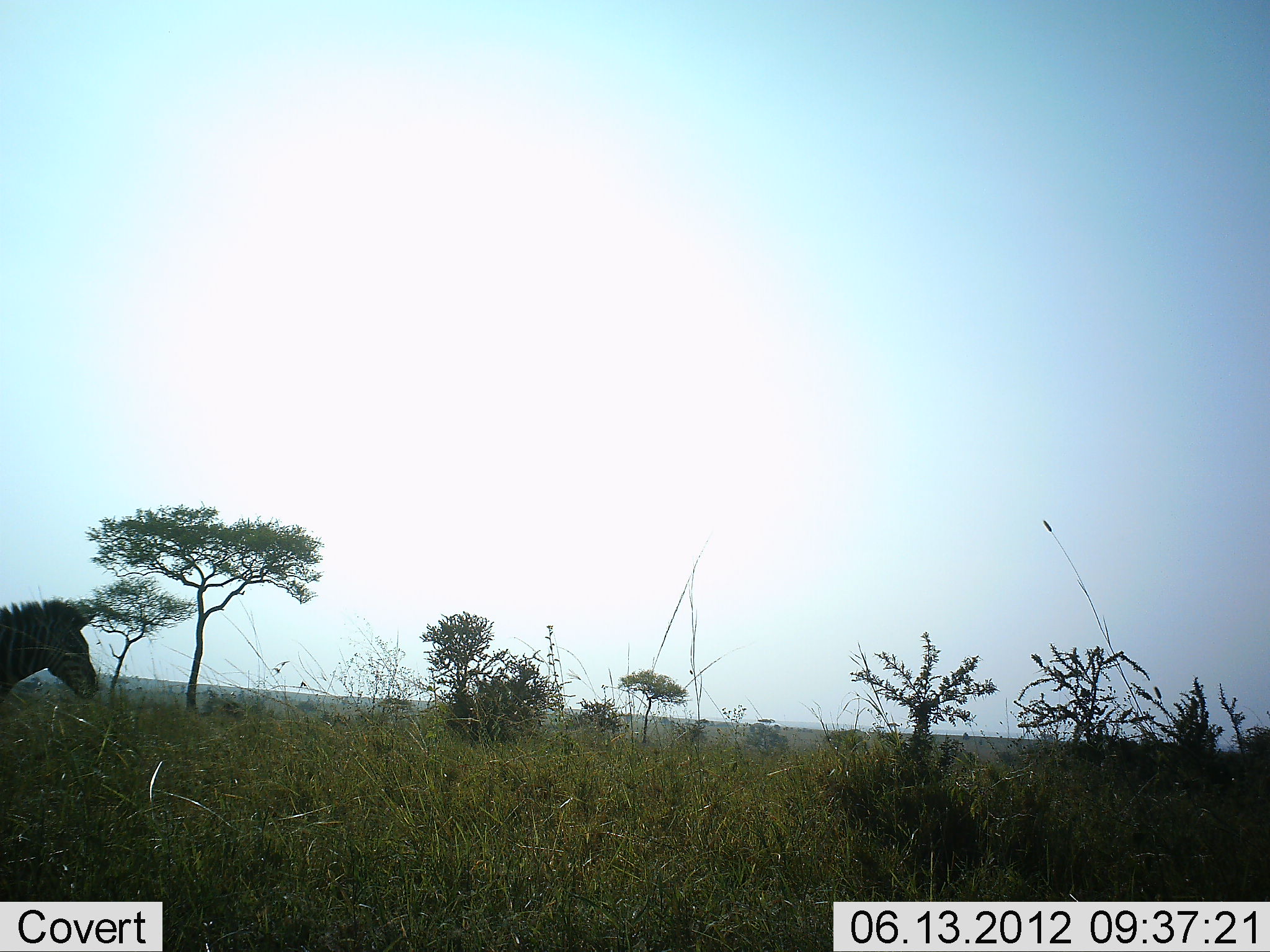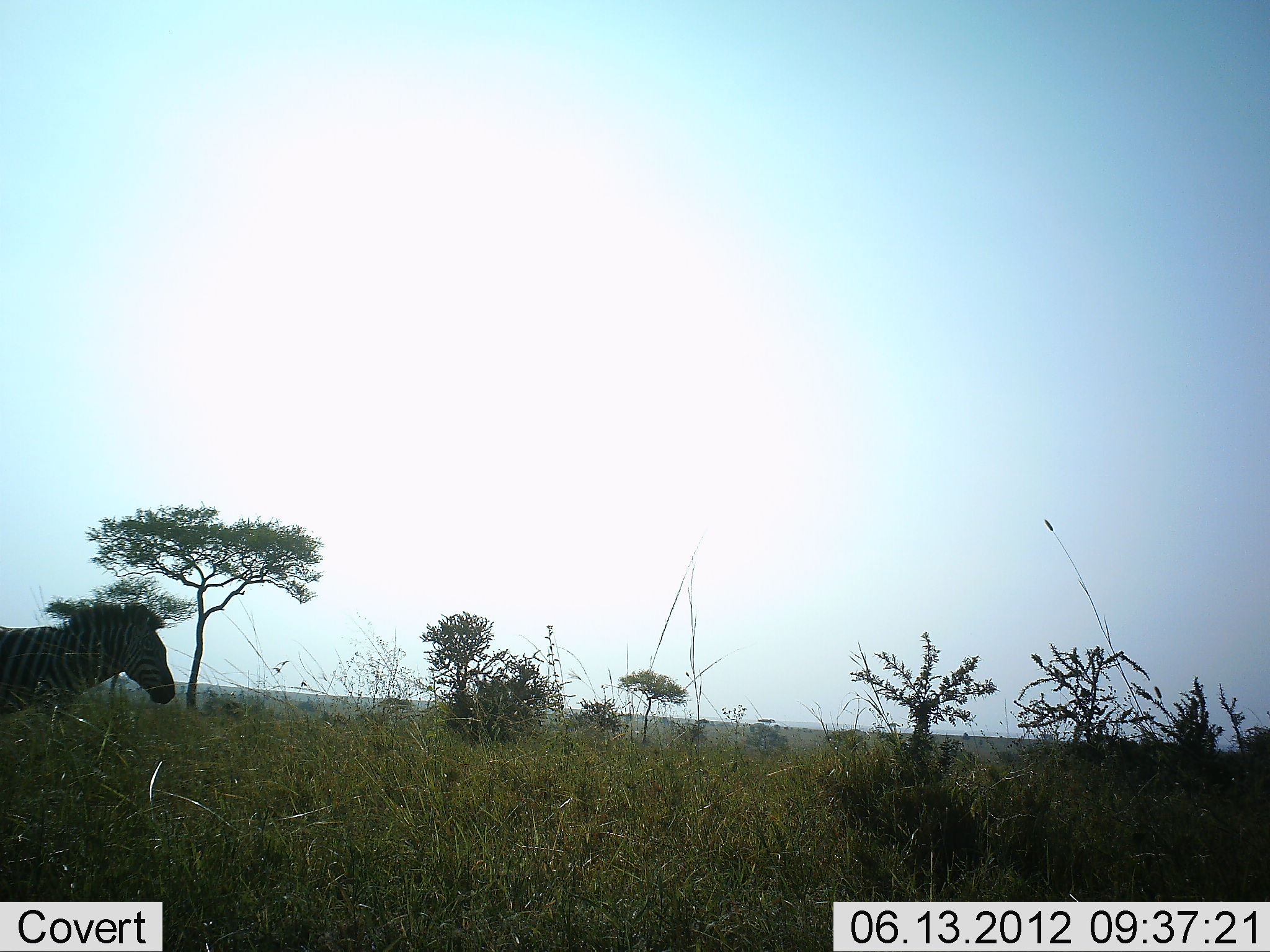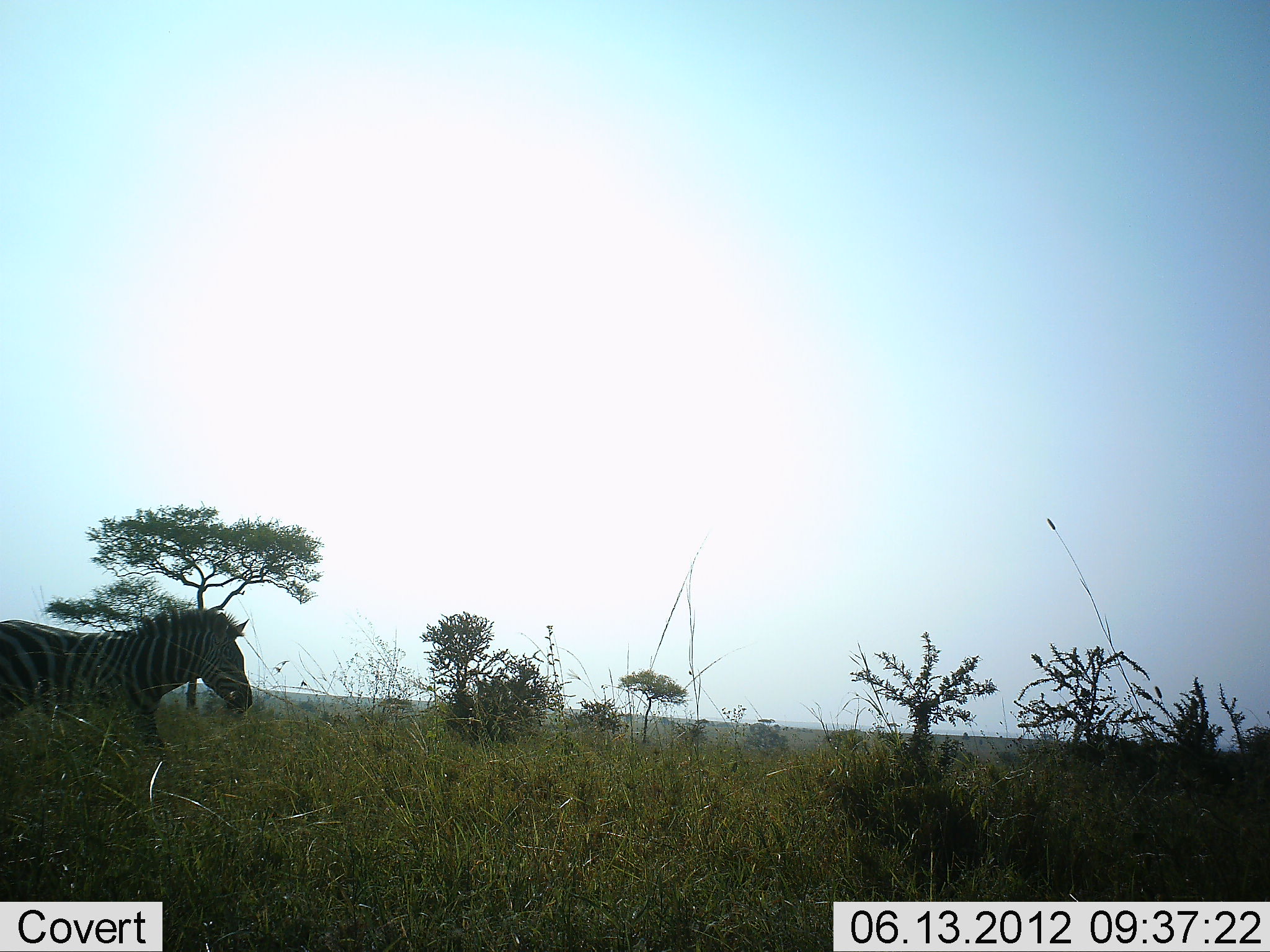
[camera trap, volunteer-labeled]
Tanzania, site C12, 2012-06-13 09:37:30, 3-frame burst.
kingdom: Animalia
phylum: Chordata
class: Mammalia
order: Perissodactyla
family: Equidae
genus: Equus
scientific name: Equus quagga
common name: plains zebra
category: zebra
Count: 1.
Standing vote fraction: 30%.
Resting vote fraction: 0%.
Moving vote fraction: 80%.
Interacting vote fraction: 0%.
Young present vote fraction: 0%.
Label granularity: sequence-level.